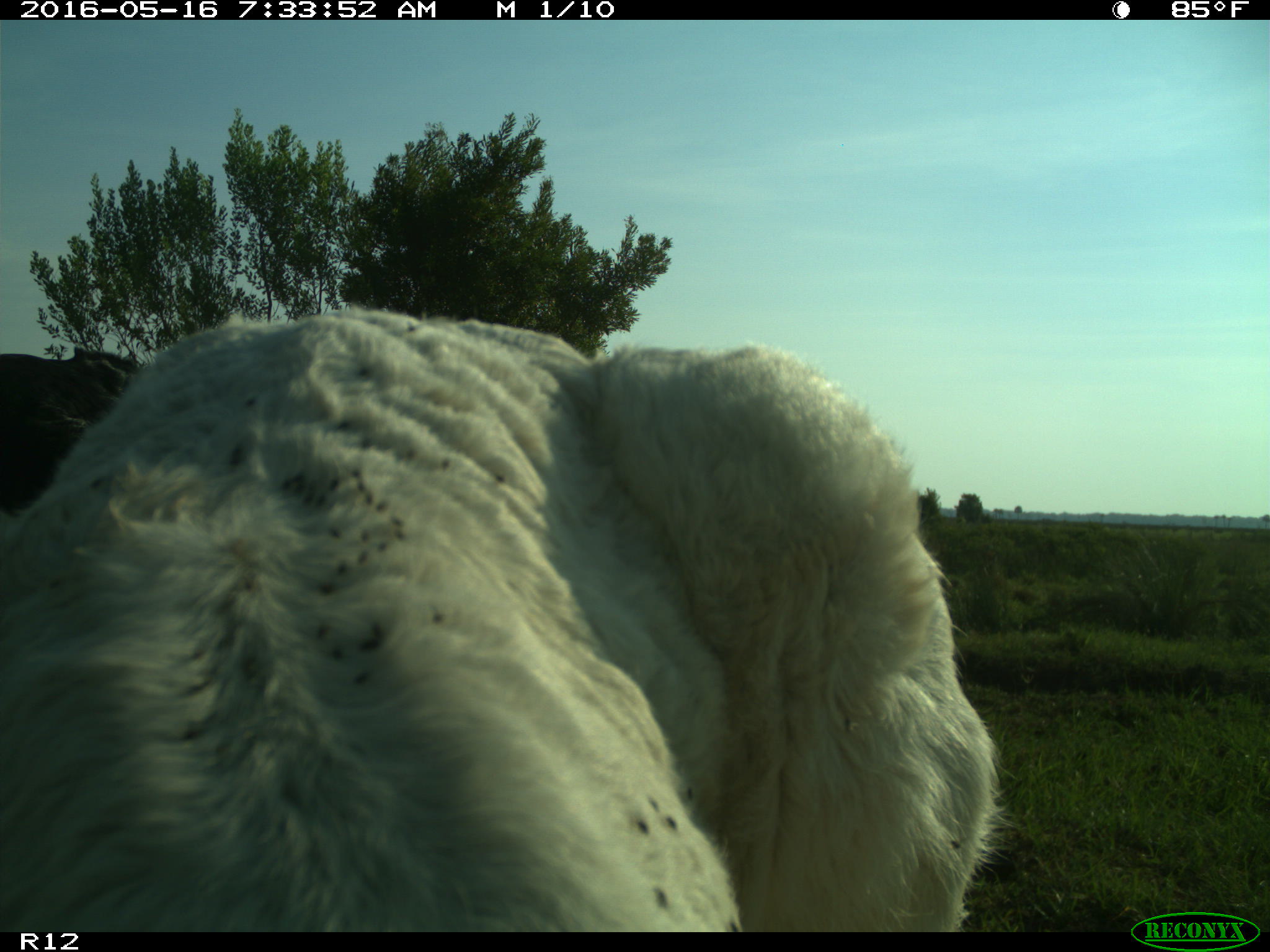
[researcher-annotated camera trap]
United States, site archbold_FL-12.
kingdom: Animalia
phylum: Chordata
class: Mammalia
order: Artiodactyla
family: Bovidae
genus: Bos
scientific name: Bos taurus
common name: domestic cow